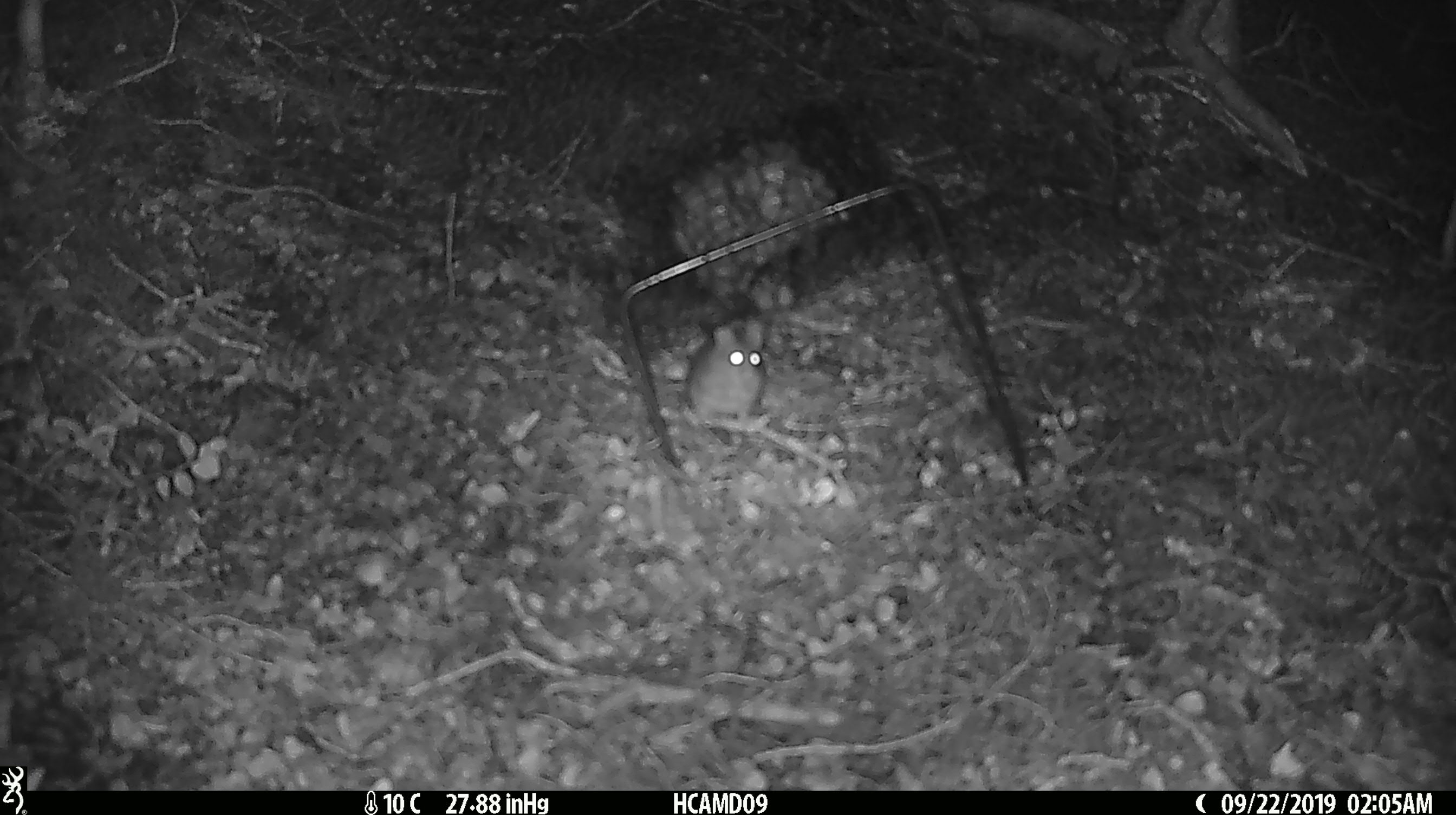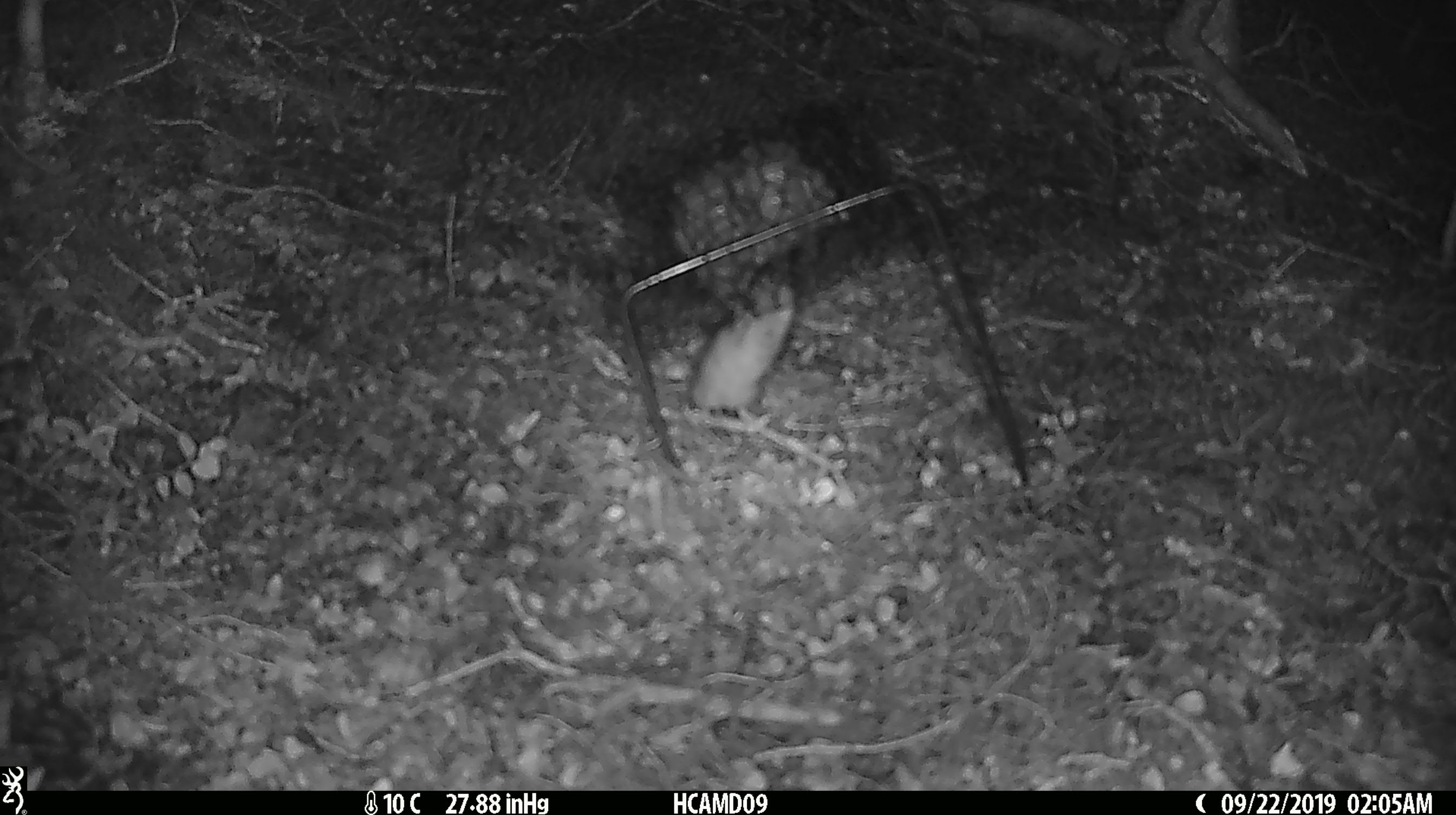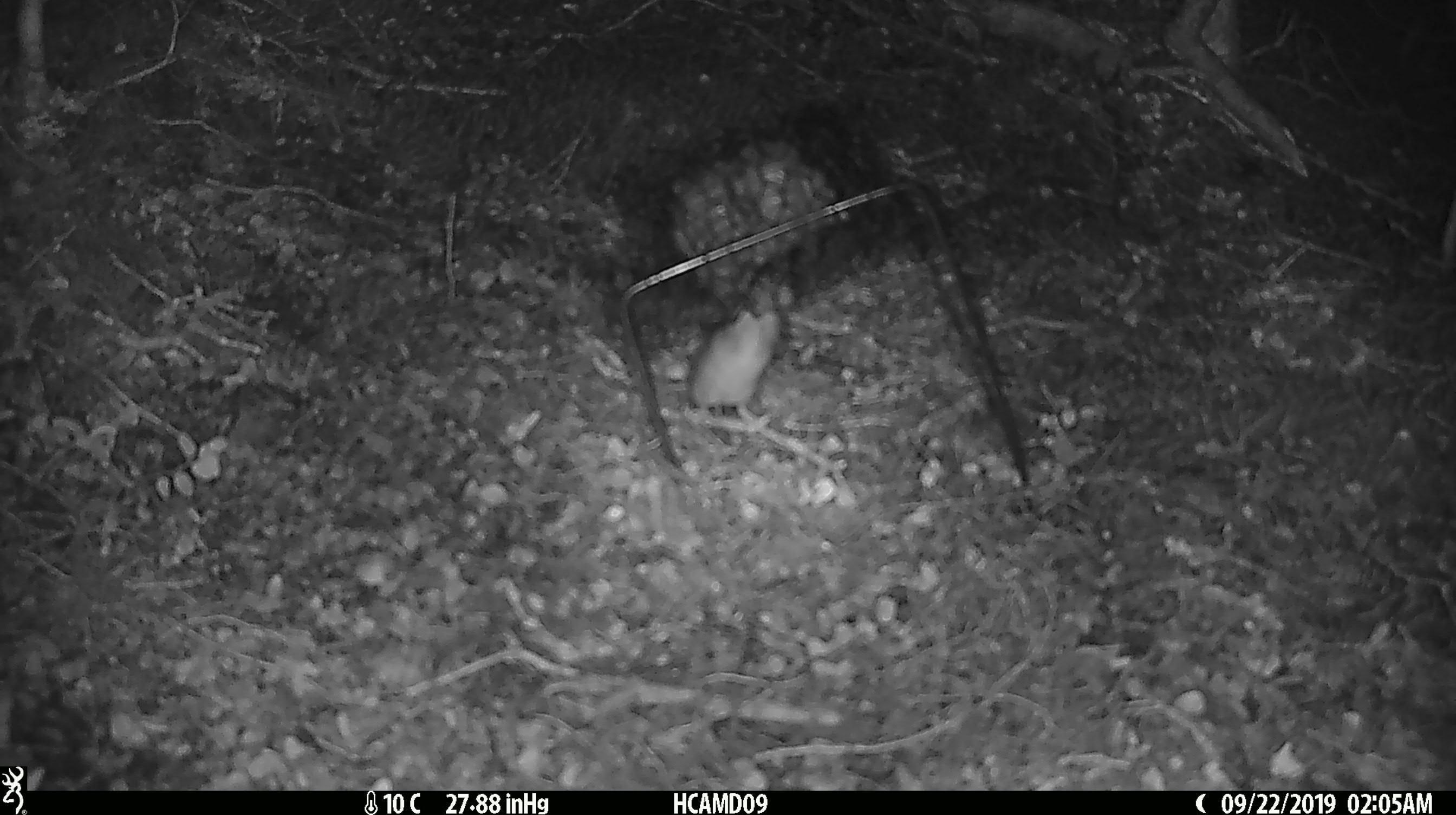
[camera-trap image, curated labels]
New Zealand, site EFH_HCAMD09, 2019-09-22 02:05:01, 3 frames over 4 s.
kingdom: Animalia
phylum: Chordata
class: Mammalia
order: Rodentia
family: Muridae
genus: Mus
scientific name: Mus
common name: mouse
Mouse (Mus).